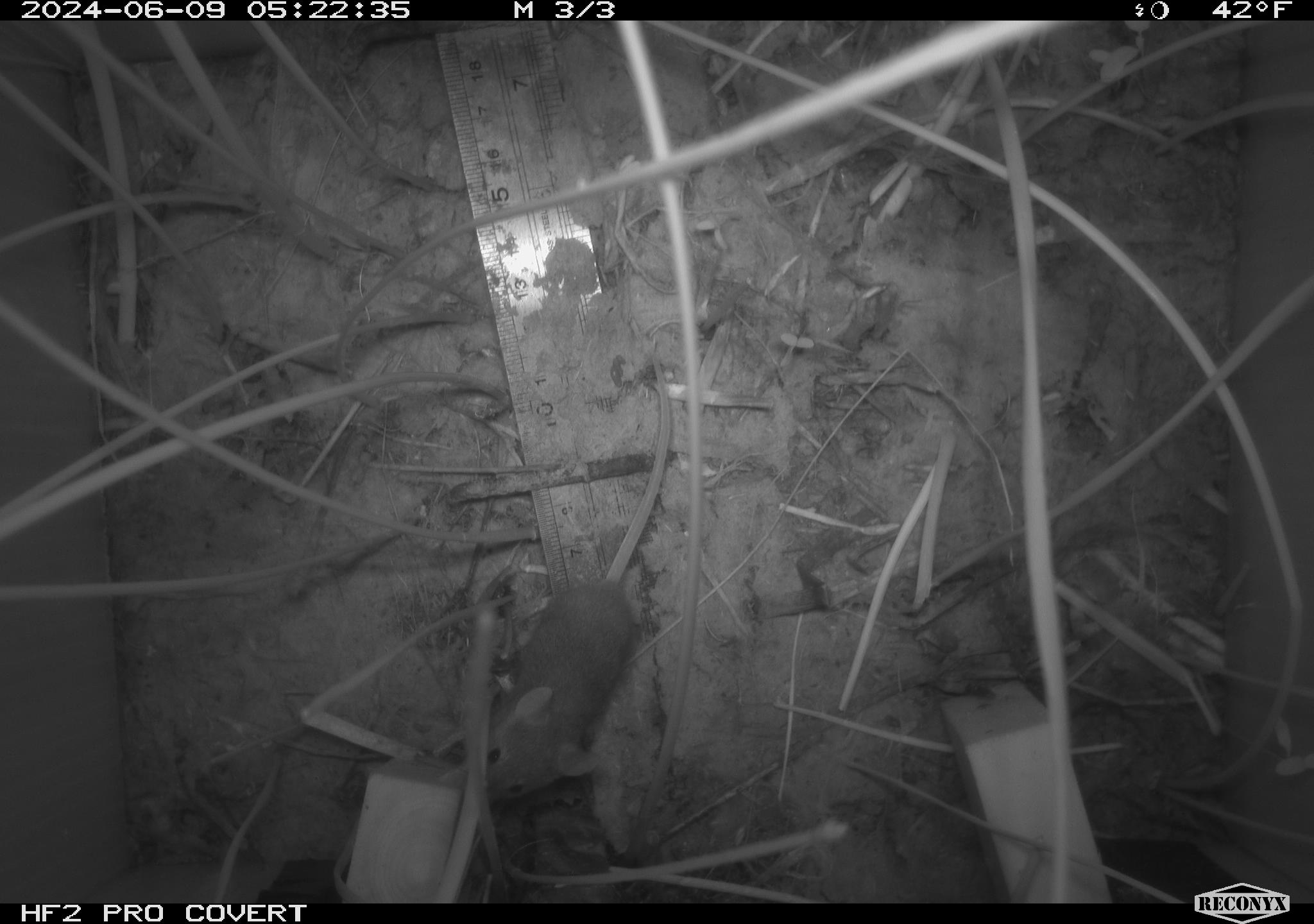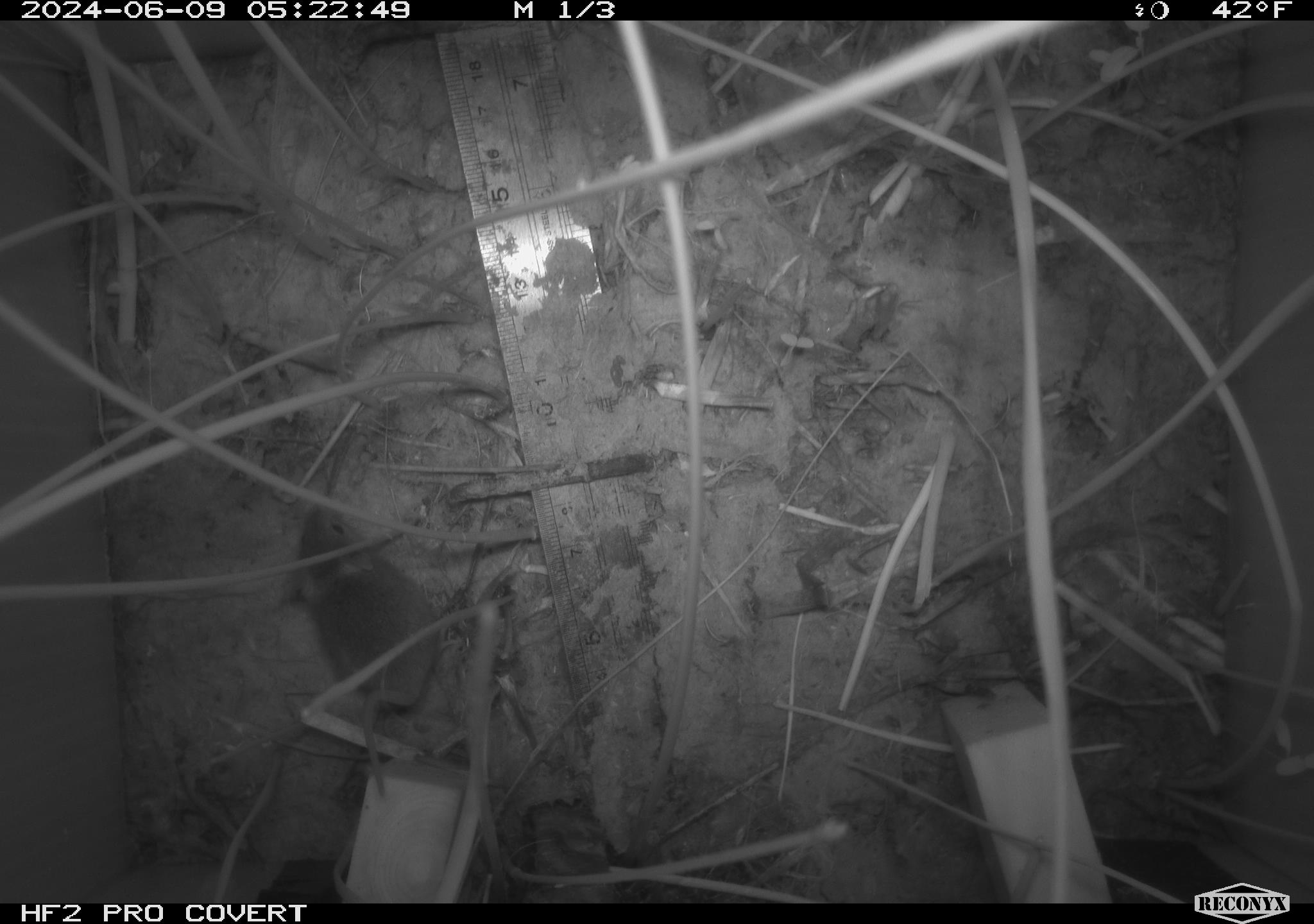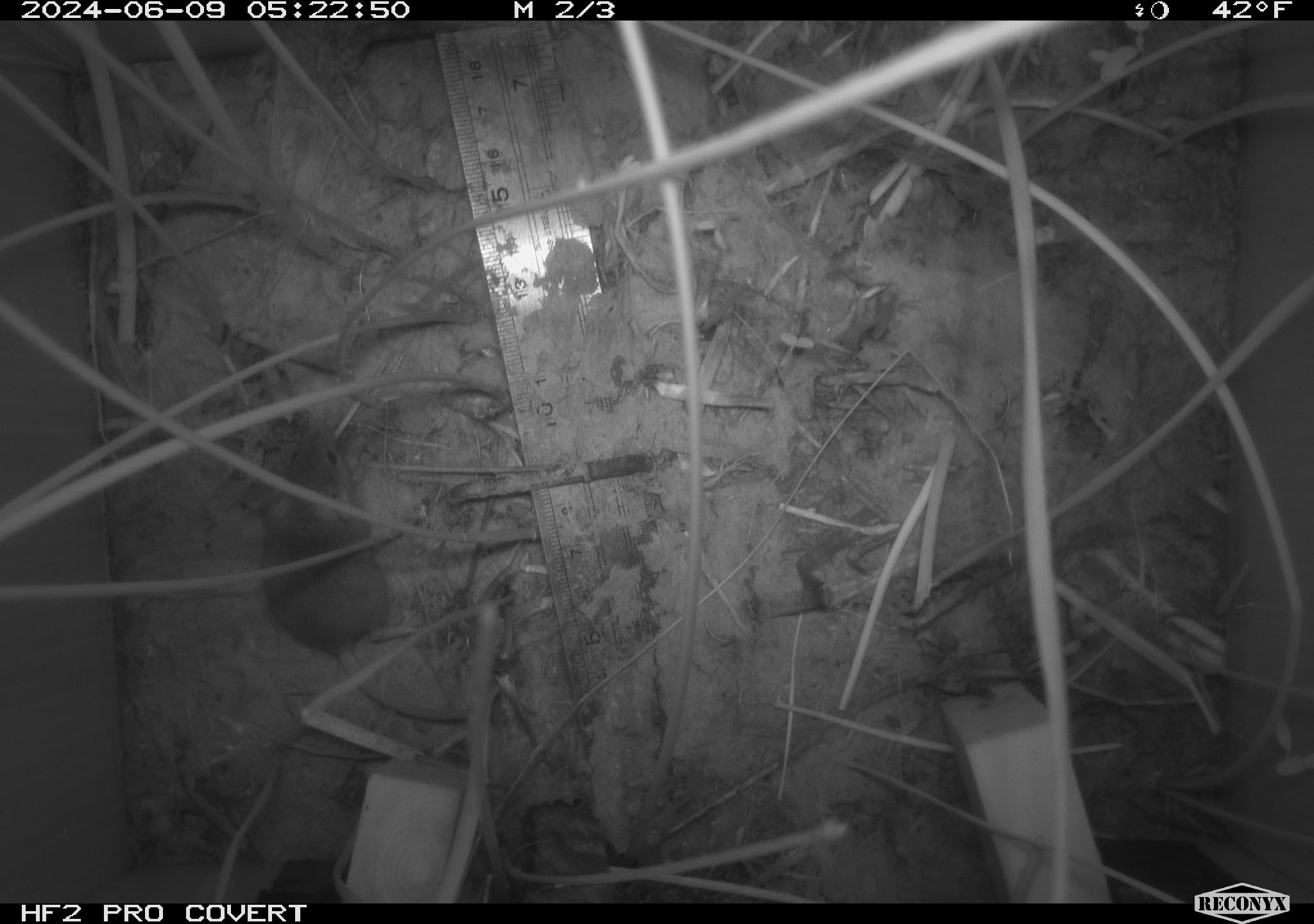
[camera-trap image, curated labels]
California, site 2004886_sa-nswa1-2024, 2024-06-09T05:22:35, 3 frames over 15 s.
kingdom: Animalia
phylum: Chordata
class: Mammalia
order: Rodentia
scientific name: Rodentia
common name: rodent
Rodent (Rodentia).